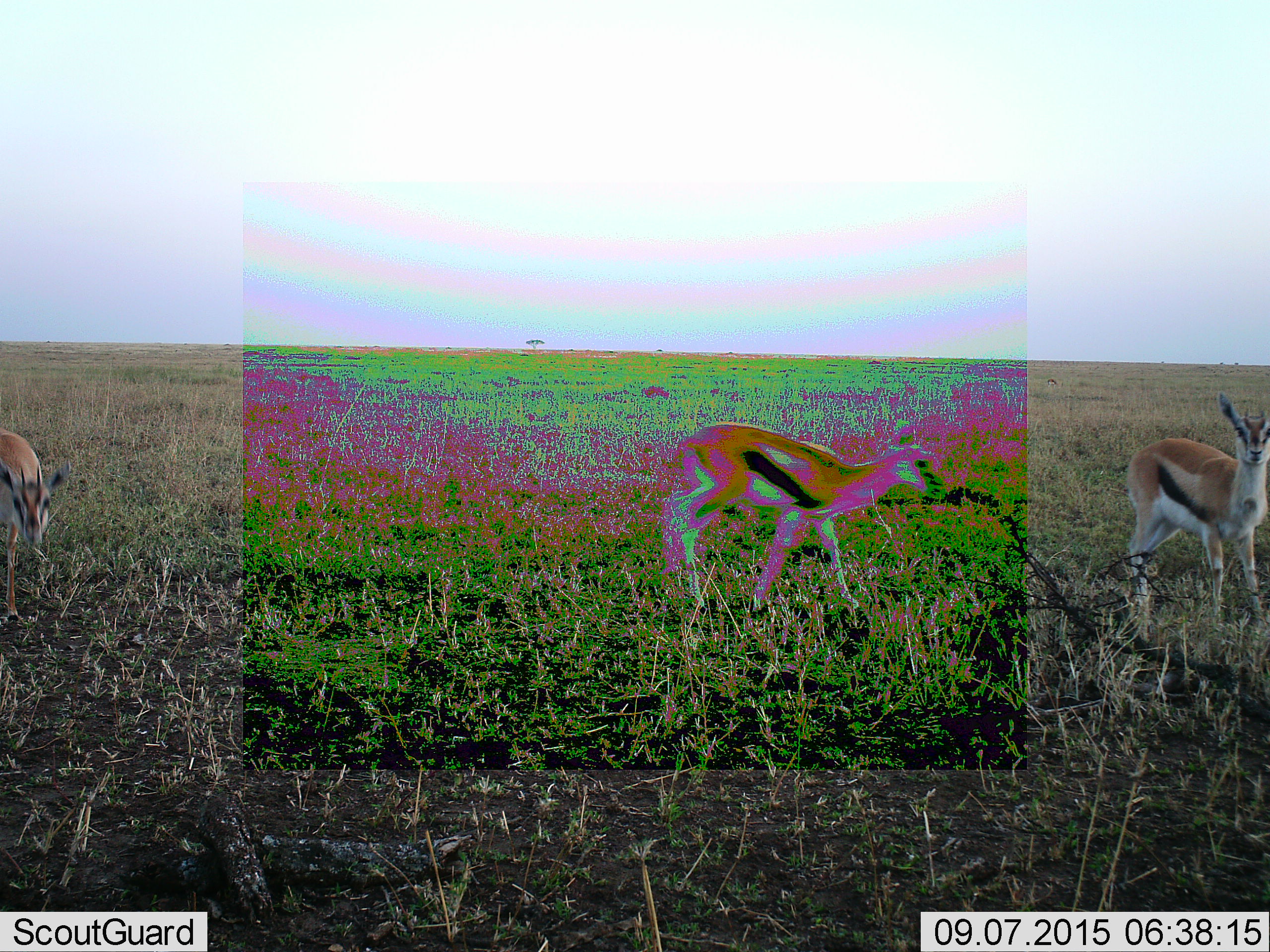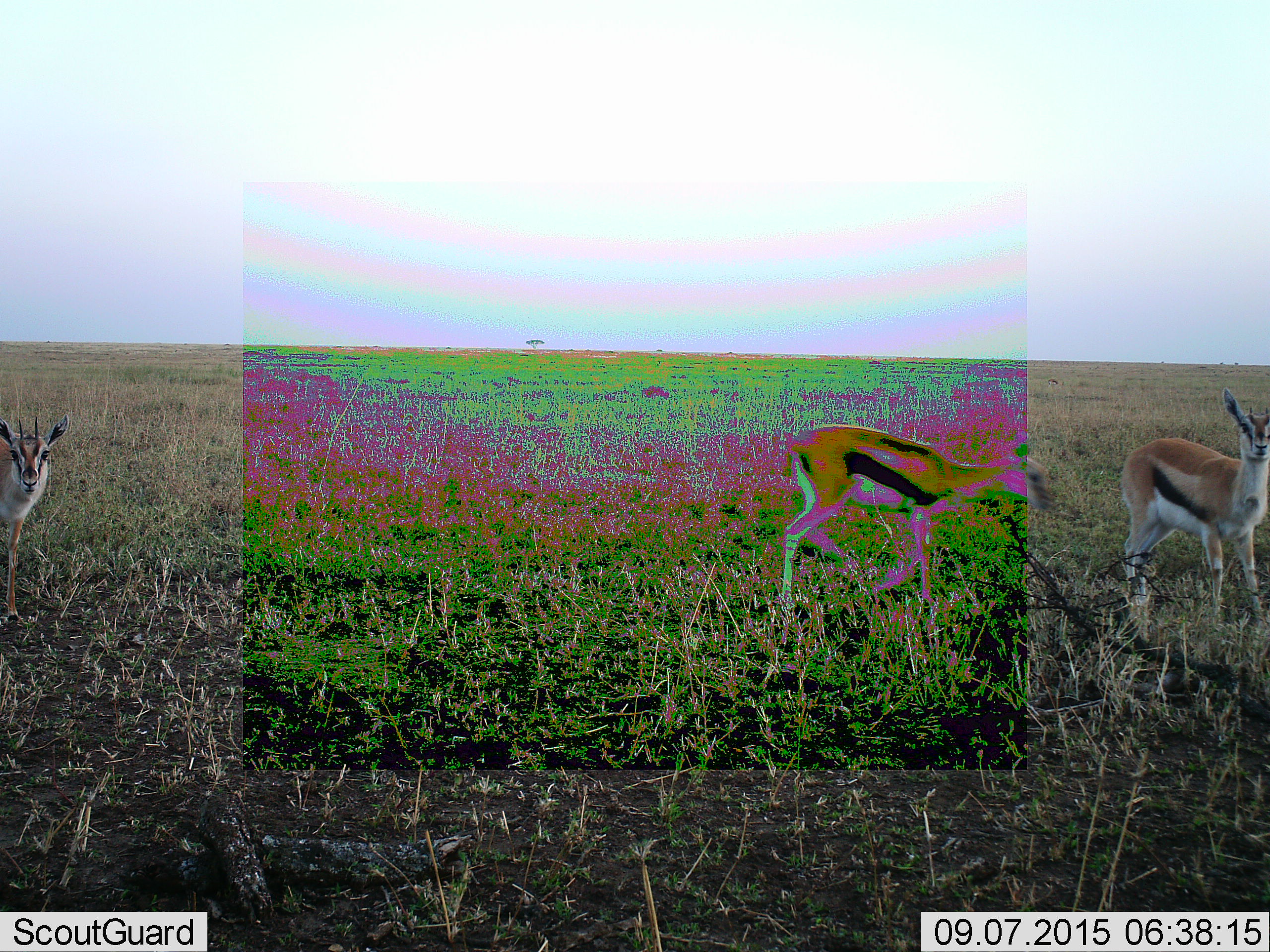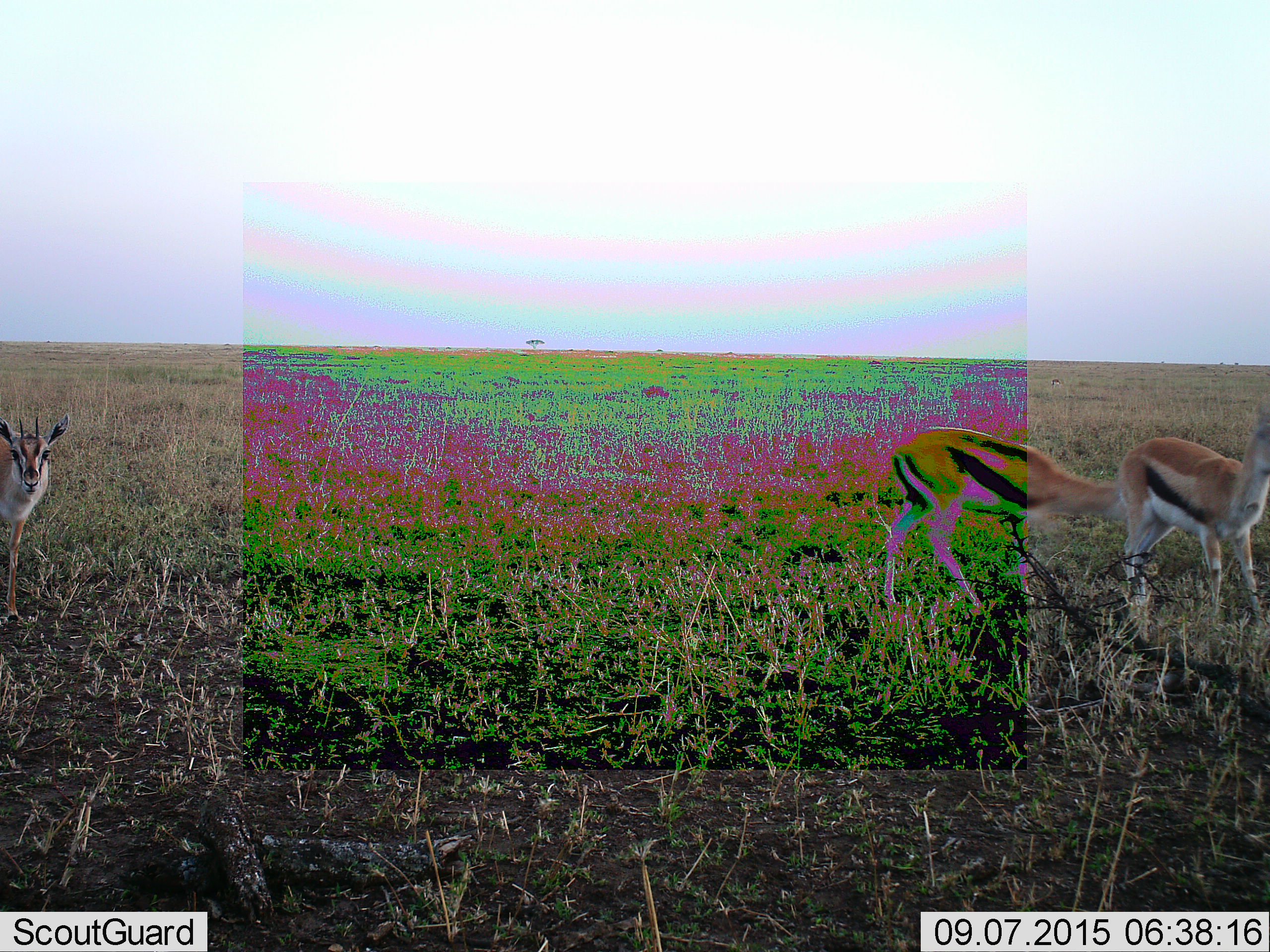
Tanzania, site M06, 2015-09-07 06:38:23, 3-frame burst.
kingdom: Animalia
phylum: Chordata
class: Mammalia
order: Artiodactyla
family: Bovidae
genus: Eudorcas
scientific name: Eudorcas thomsonii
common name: thomson's gazelle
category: gazellethomsons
Gazellethomsons (thomson's gazelle) (Eudorcas thomsonii), count 3. Behavior (volunteer vote fractions): standing 56%, resting 0%, moving 78%, interacting 0%. Young present (vote fraction): 11%. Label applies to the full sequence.